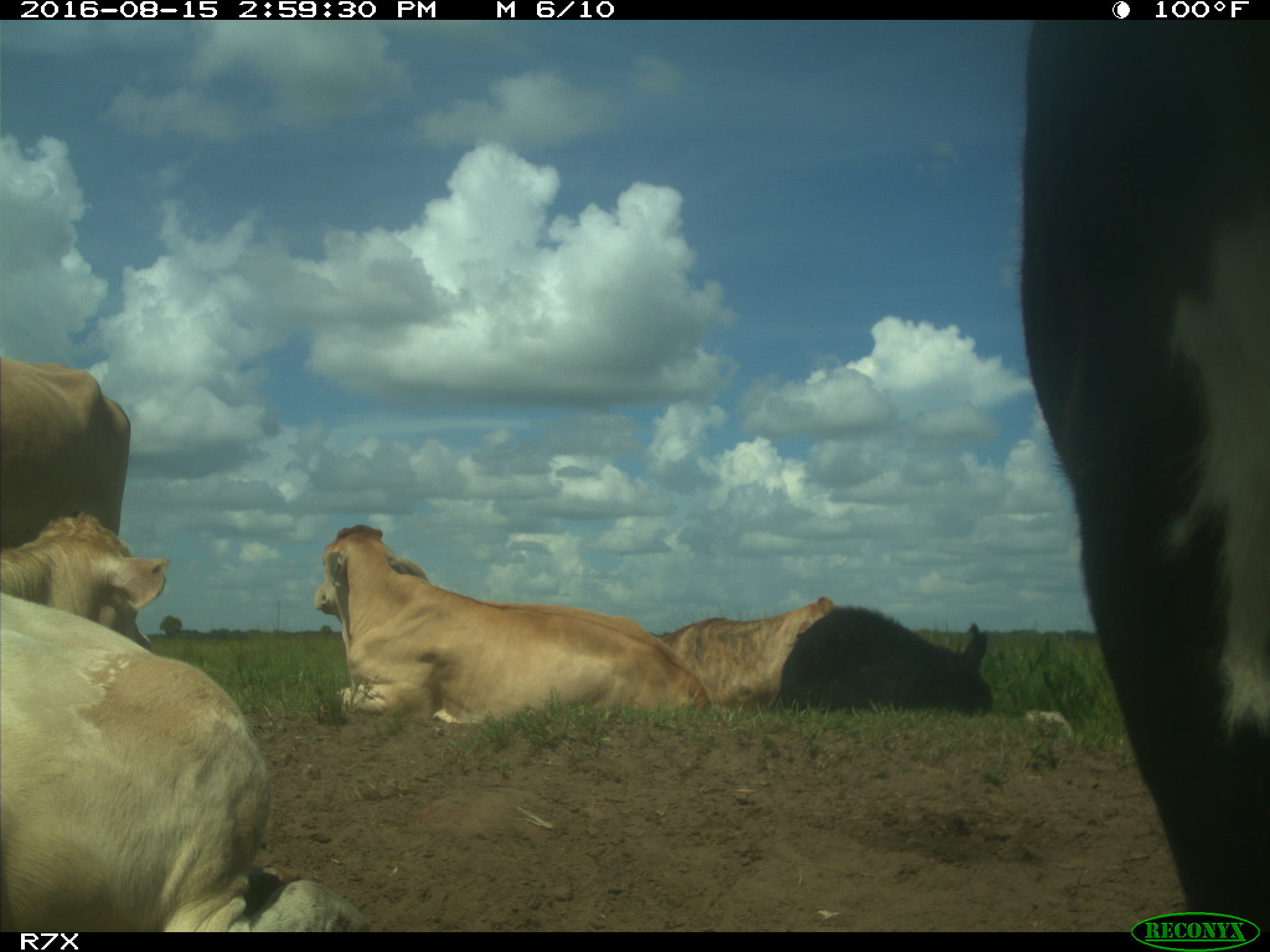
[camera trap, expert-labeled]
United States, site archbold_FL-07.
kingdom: Animalia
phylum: Chordata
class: Mammalia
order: Artiodactyla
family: Bovidae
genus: Bos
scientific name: Bos taurus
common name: domestic cow